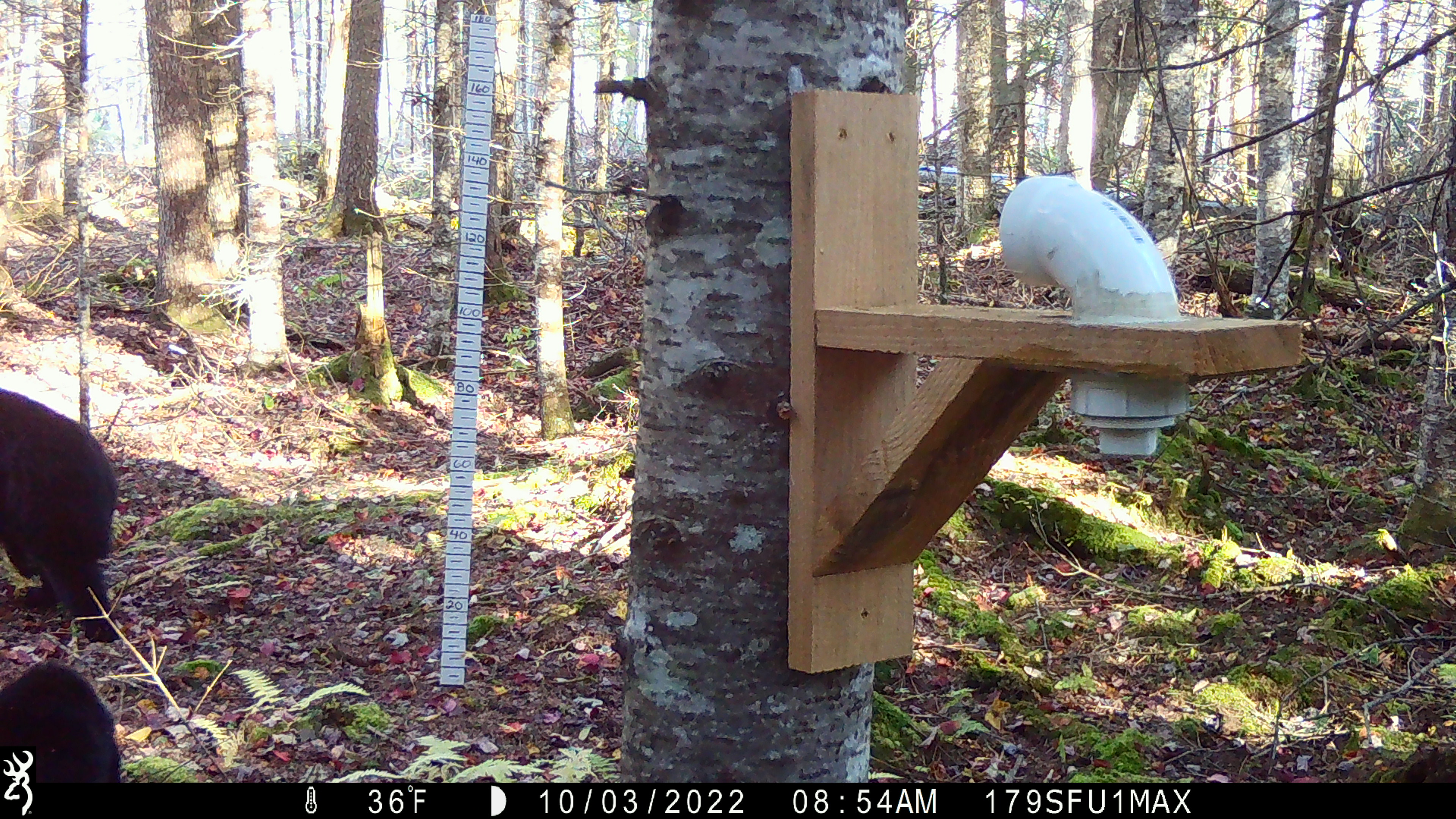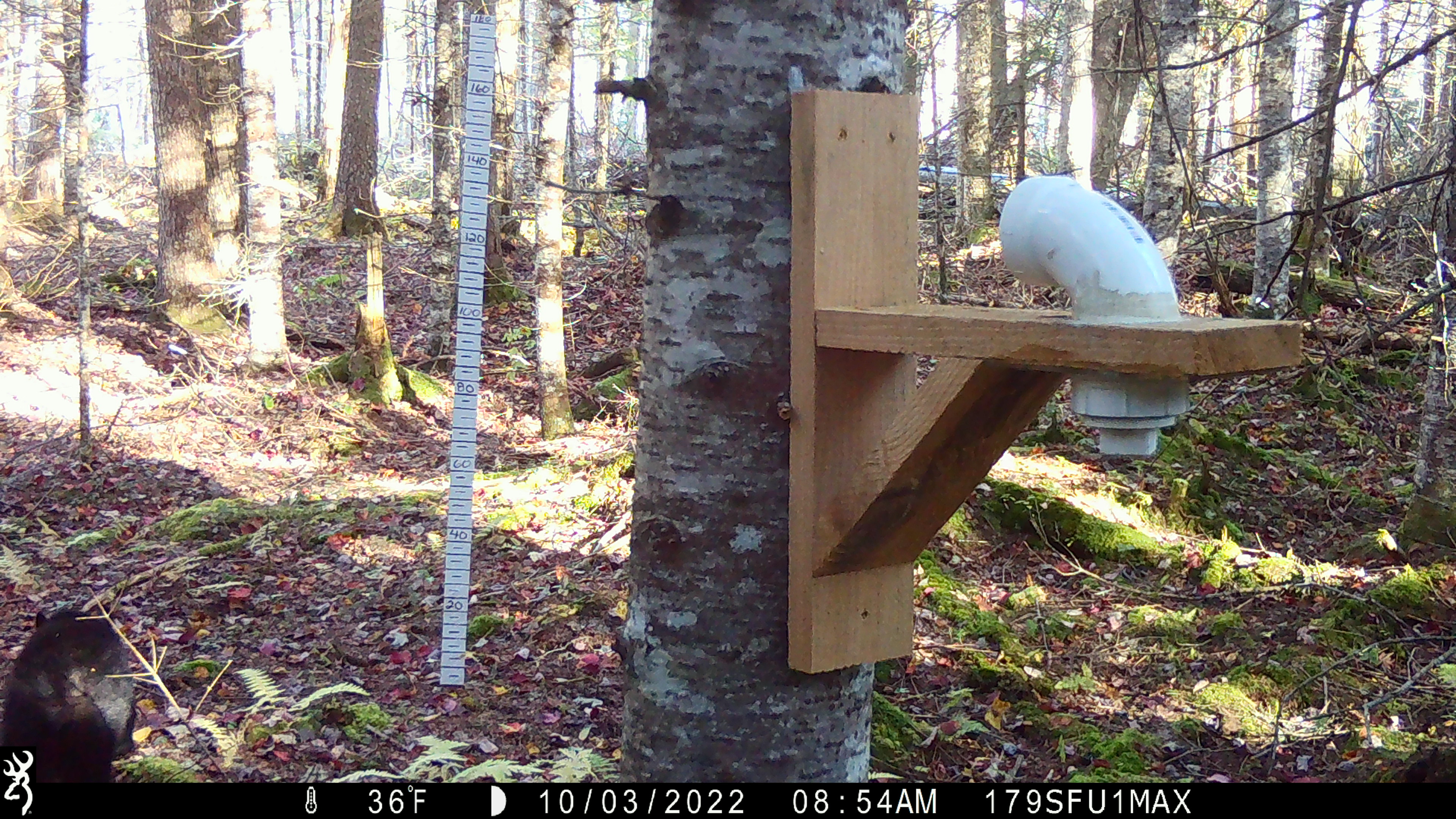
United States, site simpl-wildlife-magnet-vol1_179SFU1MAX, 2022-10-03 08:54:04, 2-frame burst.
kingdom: Animalia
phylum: Chordata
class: Mammalia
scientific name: Mammalia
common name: mammal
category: mammal sp.